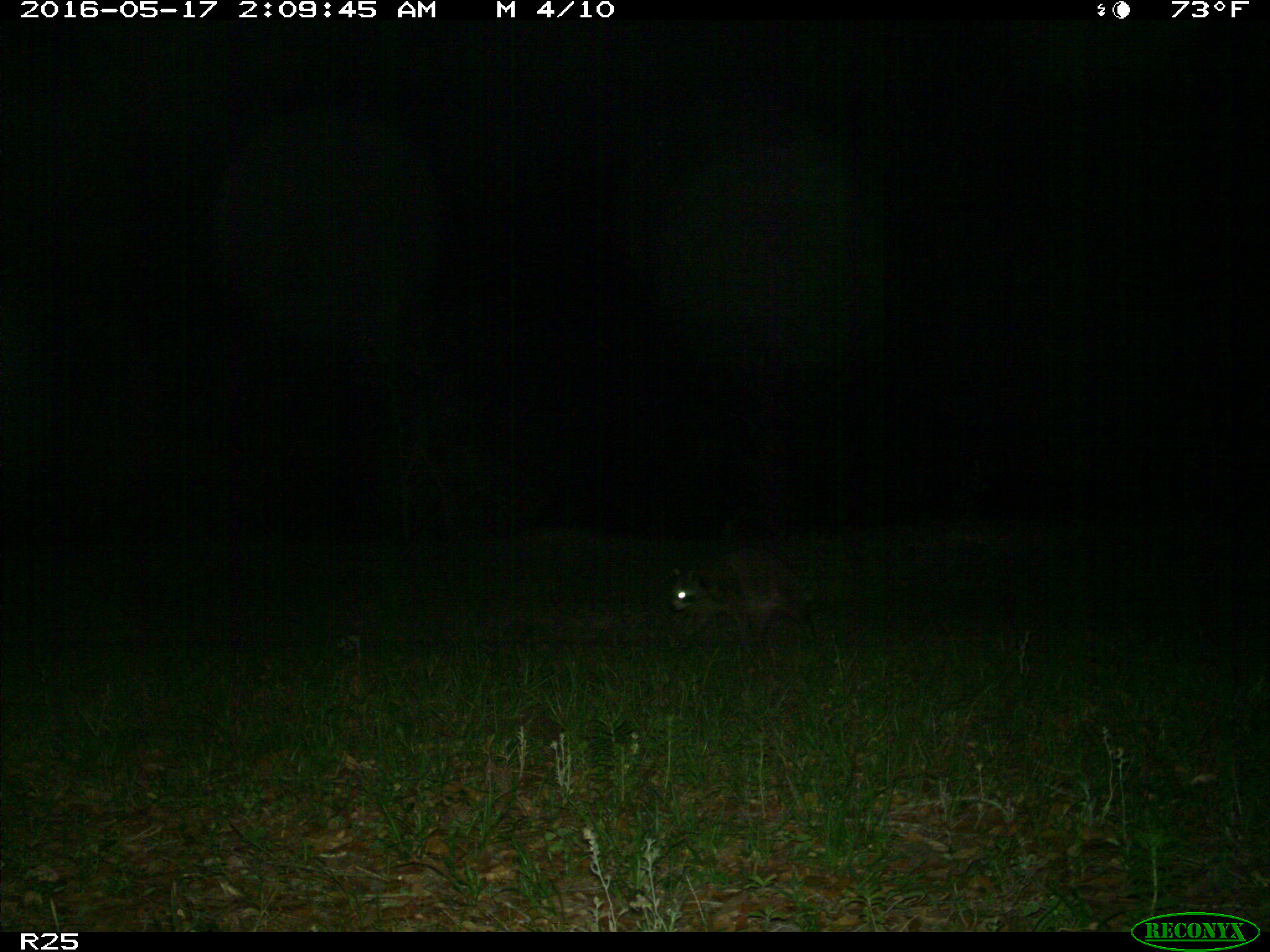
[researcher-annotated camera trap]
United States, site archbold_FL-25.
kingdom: Animalia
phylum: Chordata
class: Mammalia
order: Carnivora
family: Procyonidae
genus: Procyon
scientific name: Procyon lotor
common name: common raccoon